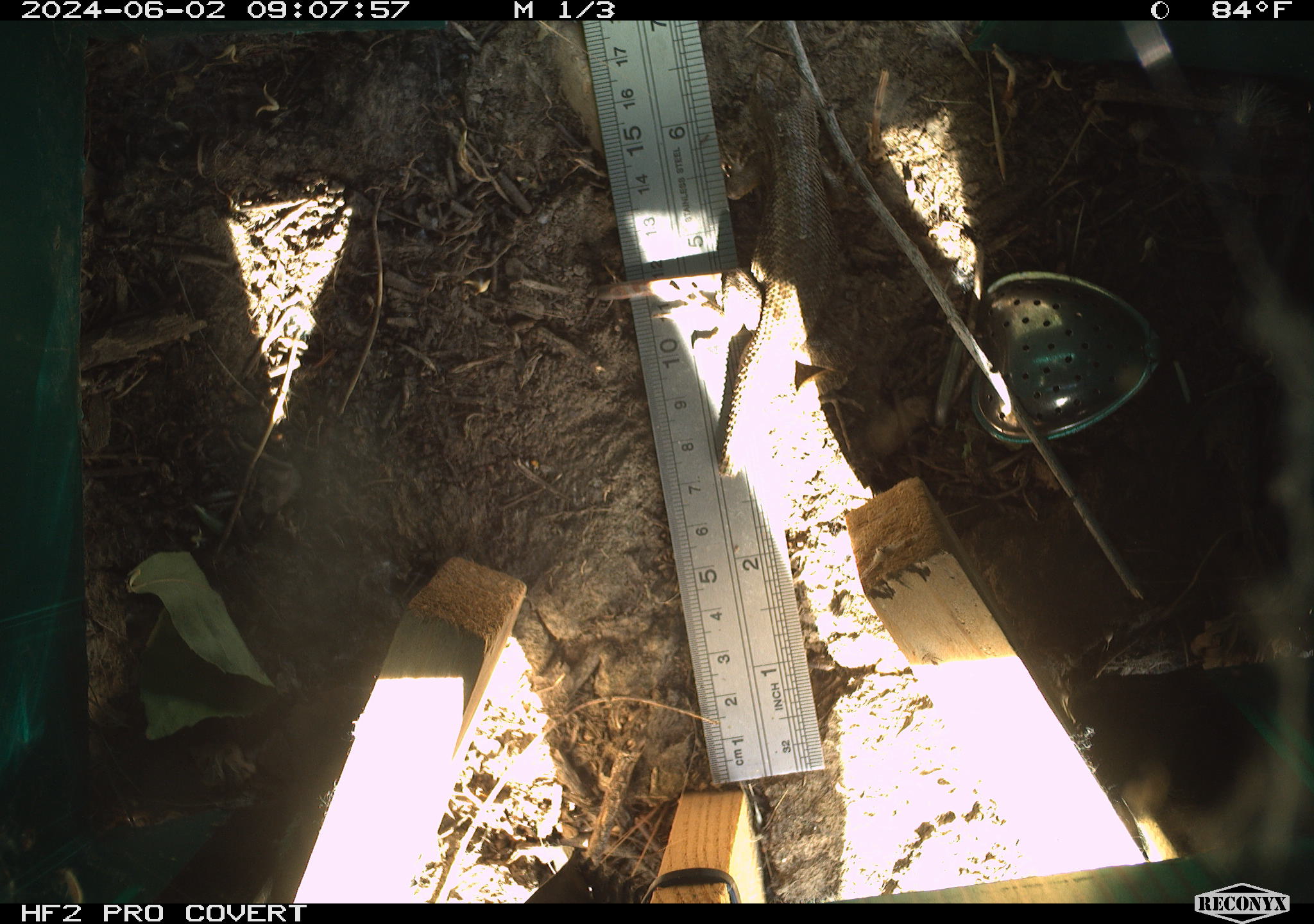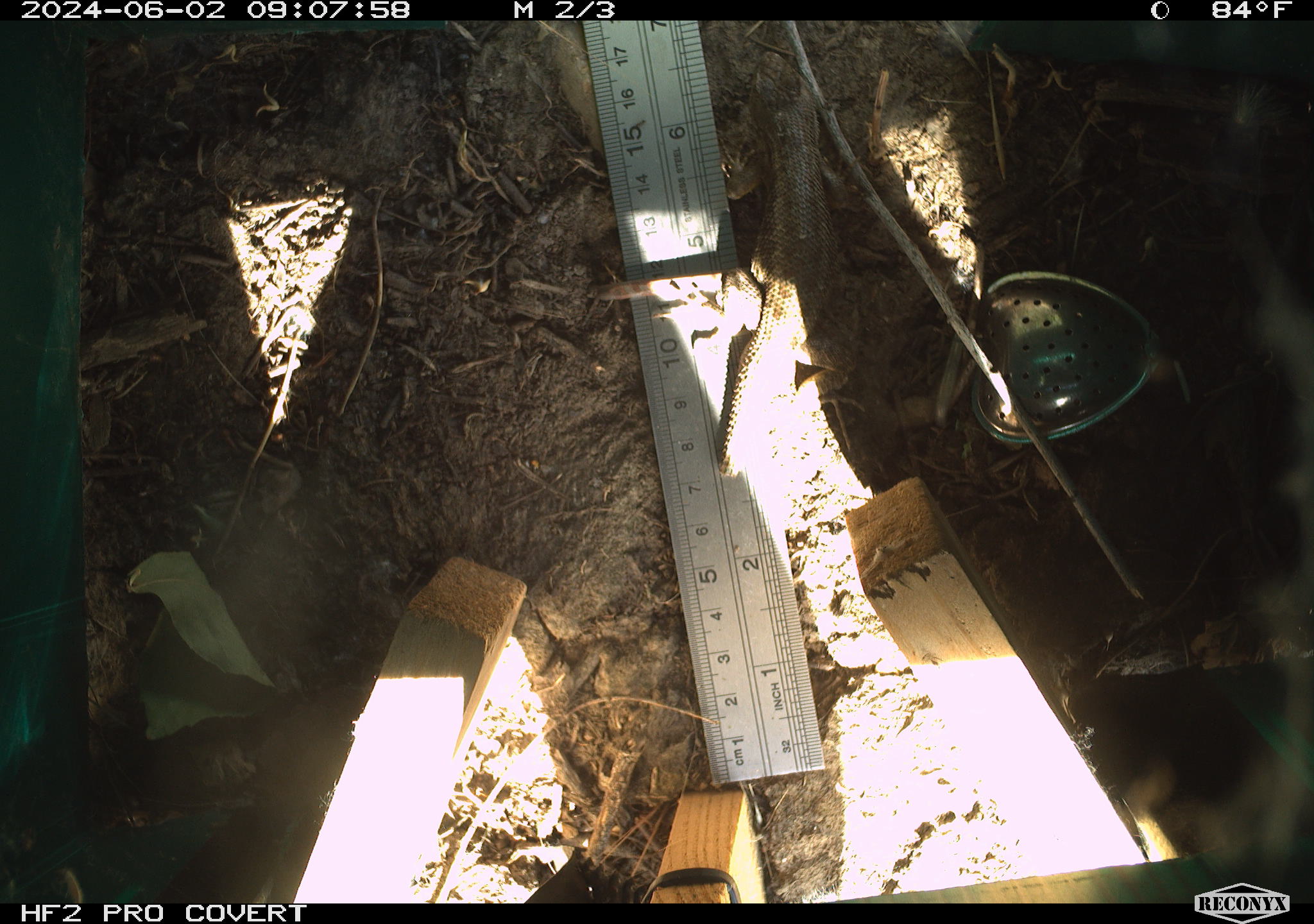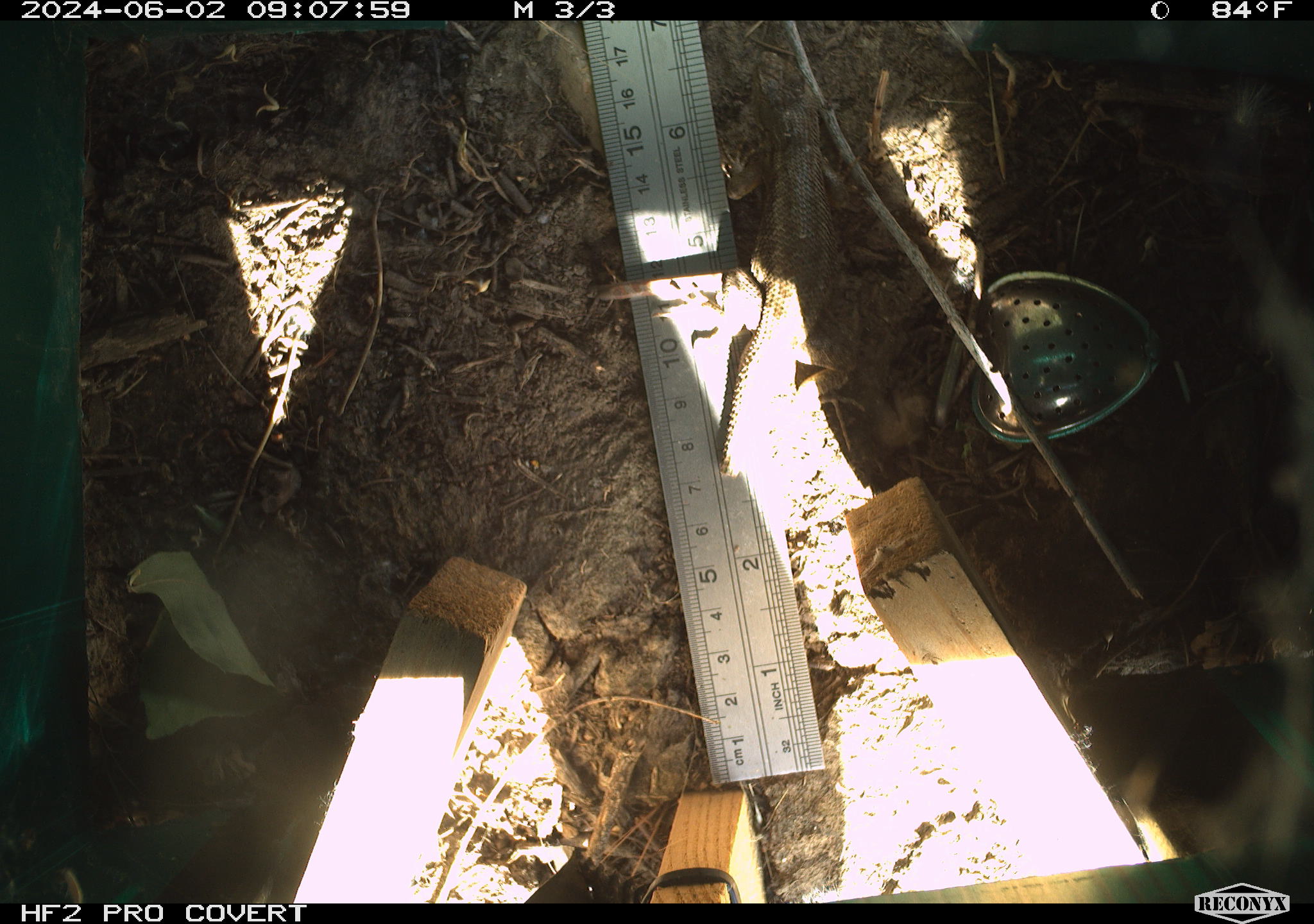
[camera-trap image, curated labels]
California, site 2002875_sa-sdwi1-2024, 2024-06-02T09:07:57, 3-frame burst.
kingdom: Animalia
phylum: Chordata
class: Reptilia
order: Squamata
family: Phrynosomatidae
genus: Sceloporus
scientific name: Sceloporus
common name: spiny lizards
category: sceloporus species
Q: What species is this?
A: Sceloporus species (spiny lizards) (Sceloporus).